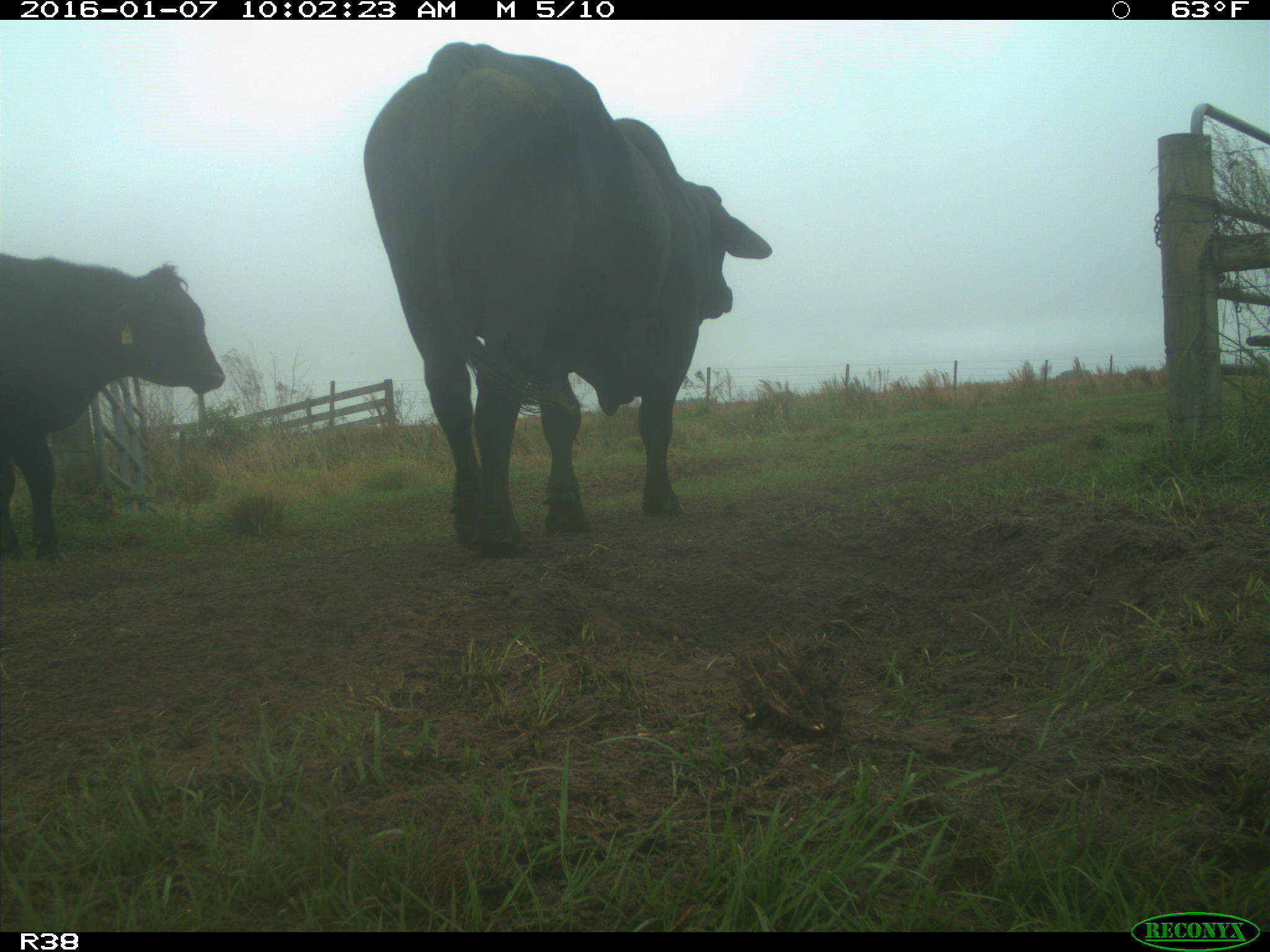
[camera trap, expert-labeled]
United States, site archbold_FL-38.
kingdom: Animalia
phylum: Chordata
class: Mammalia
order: Artiodactyla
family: Bovidae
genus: Bos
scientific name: Bos taurus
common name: domestic cow